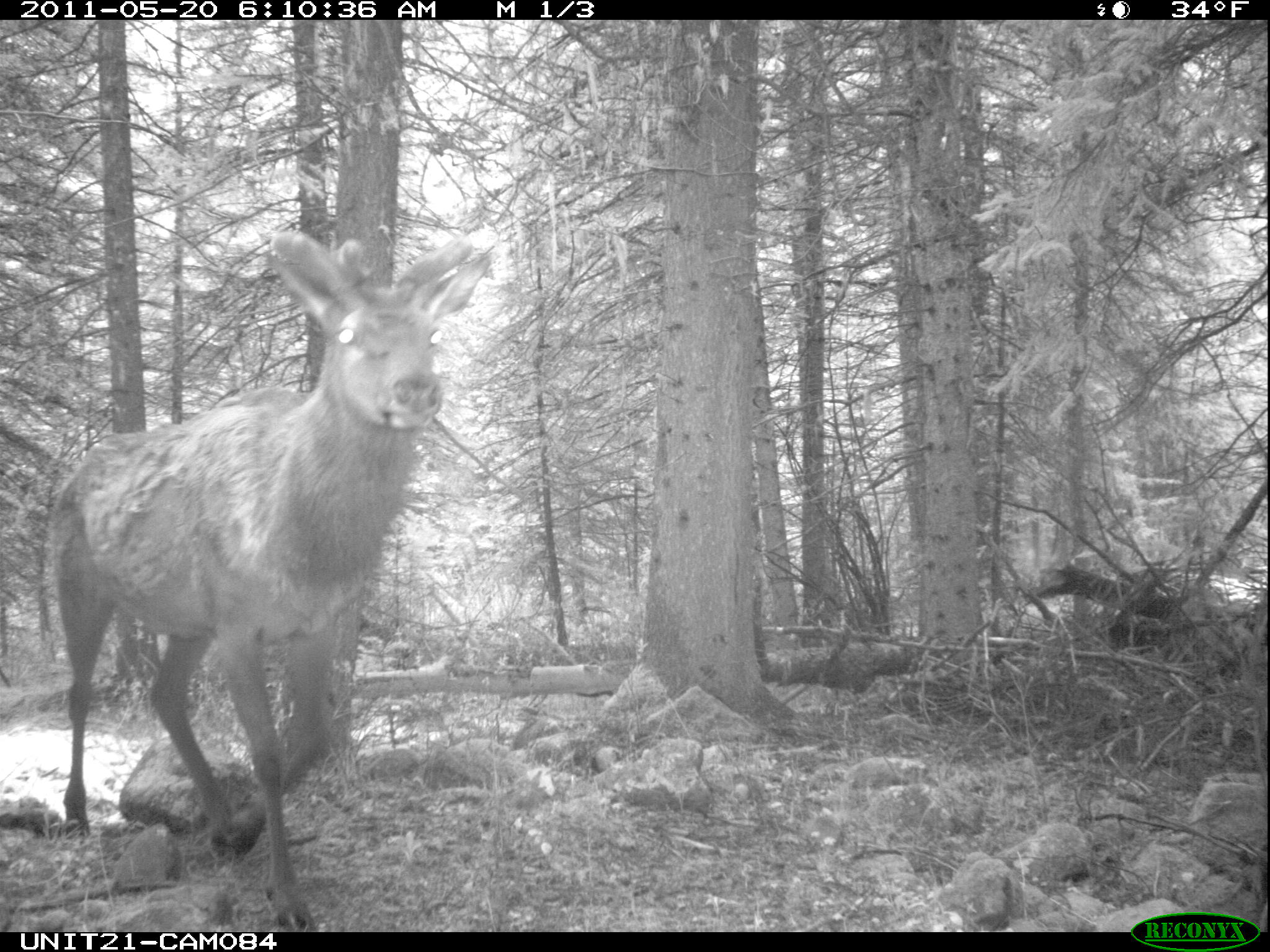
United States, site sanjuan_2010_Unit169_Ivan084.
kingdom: Animalia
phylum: Chordata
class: Mammalia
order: Artiodactyla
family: Cervidae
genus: Cervus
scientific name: Cervus elaphus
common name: red deer